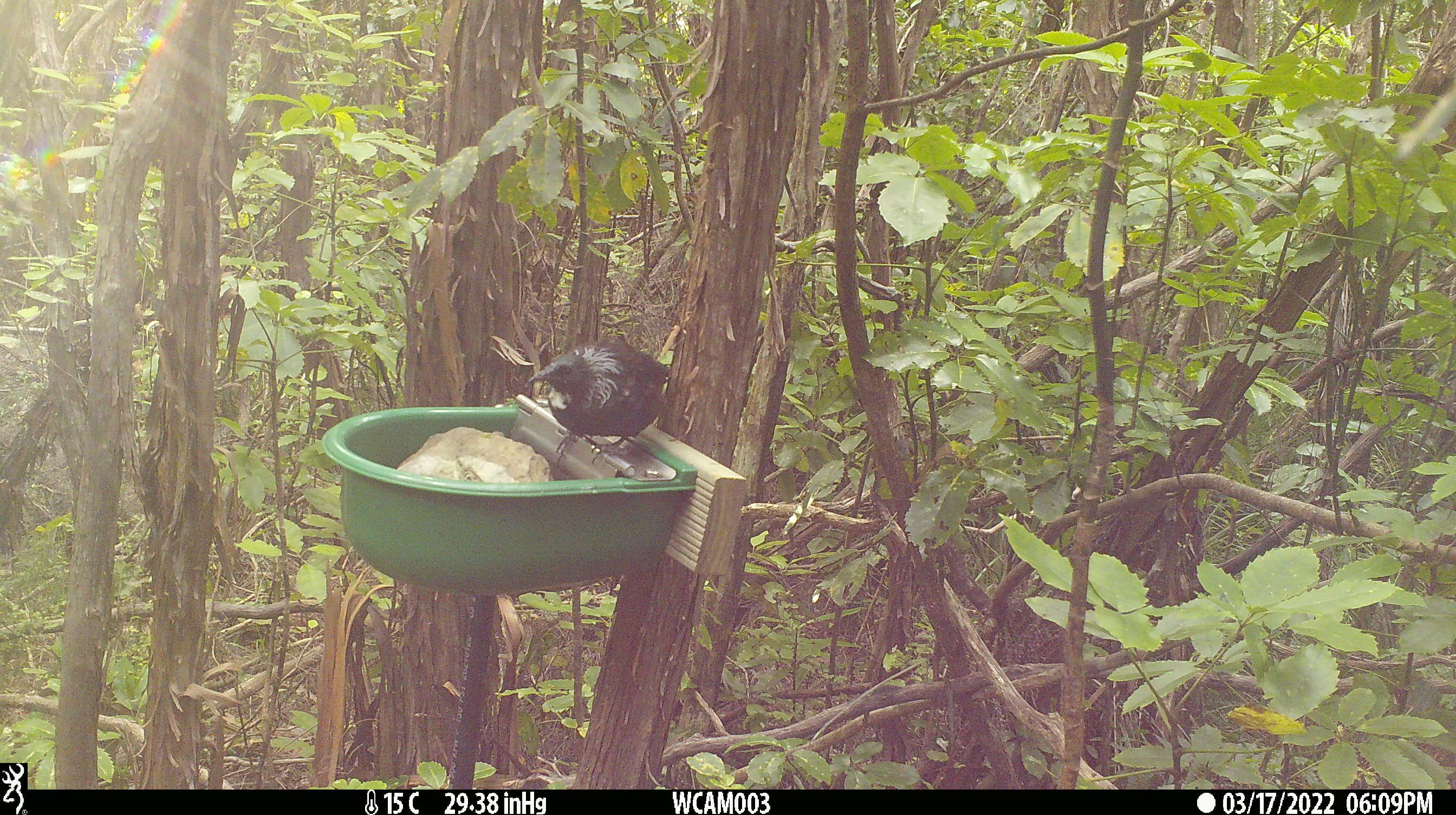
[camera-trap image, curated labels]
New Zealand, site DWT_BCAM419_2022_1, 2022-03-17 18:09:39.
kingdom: Animalia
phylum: Chordata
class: Aves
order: Passeriformes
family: Meliphagidae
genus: Prosthemadera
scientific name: Prosthemadera novaeseelandiae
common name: tui